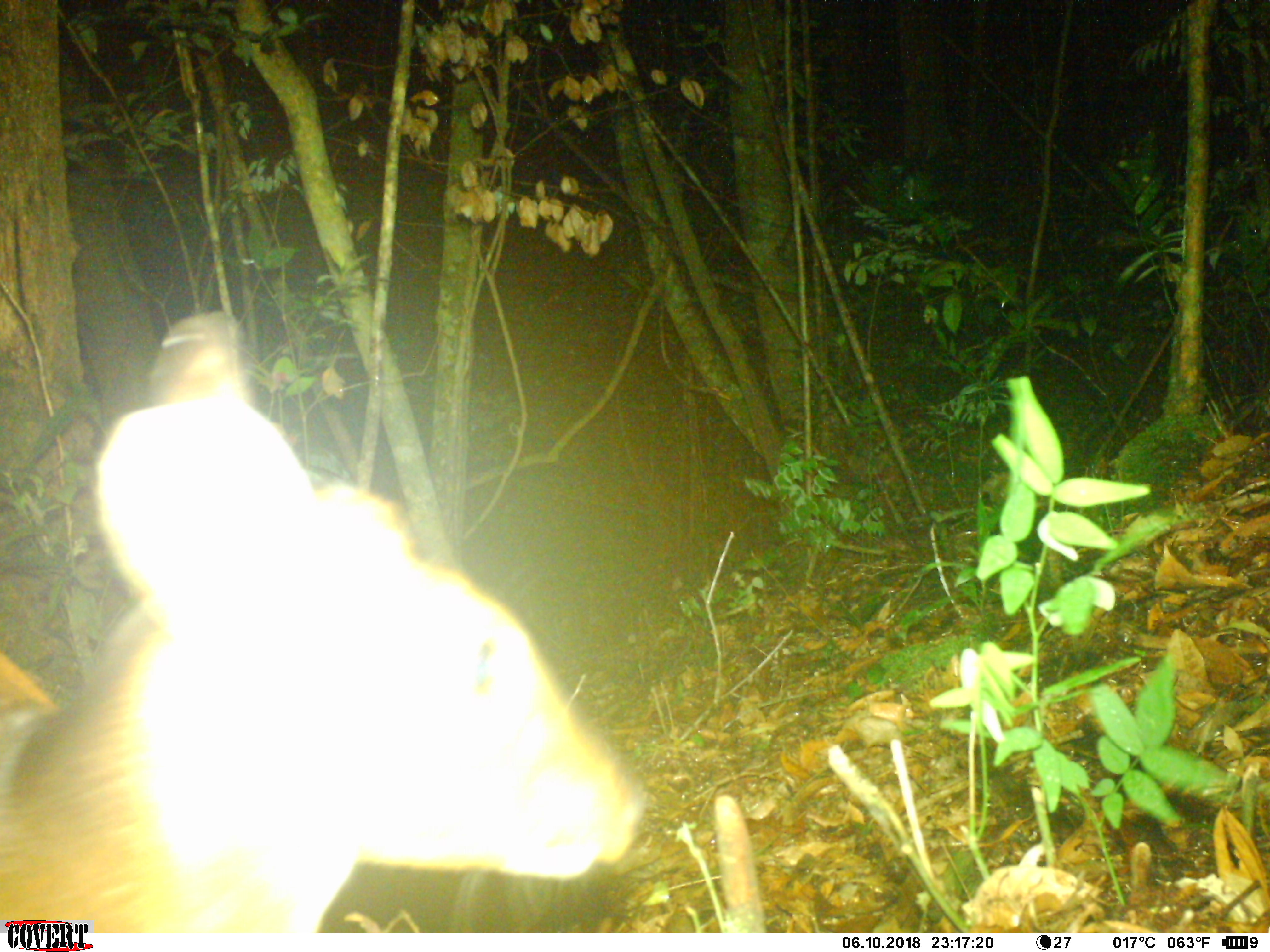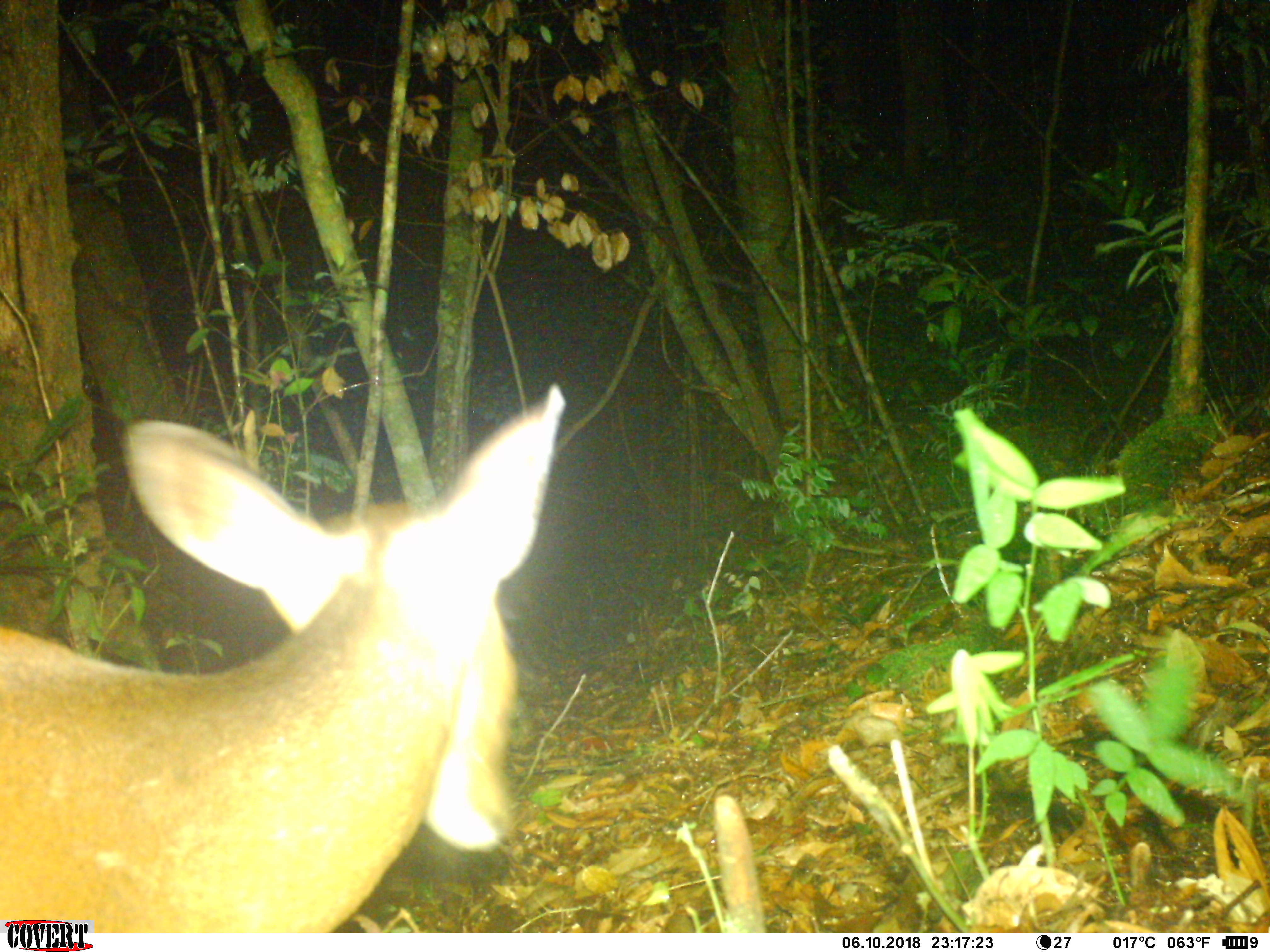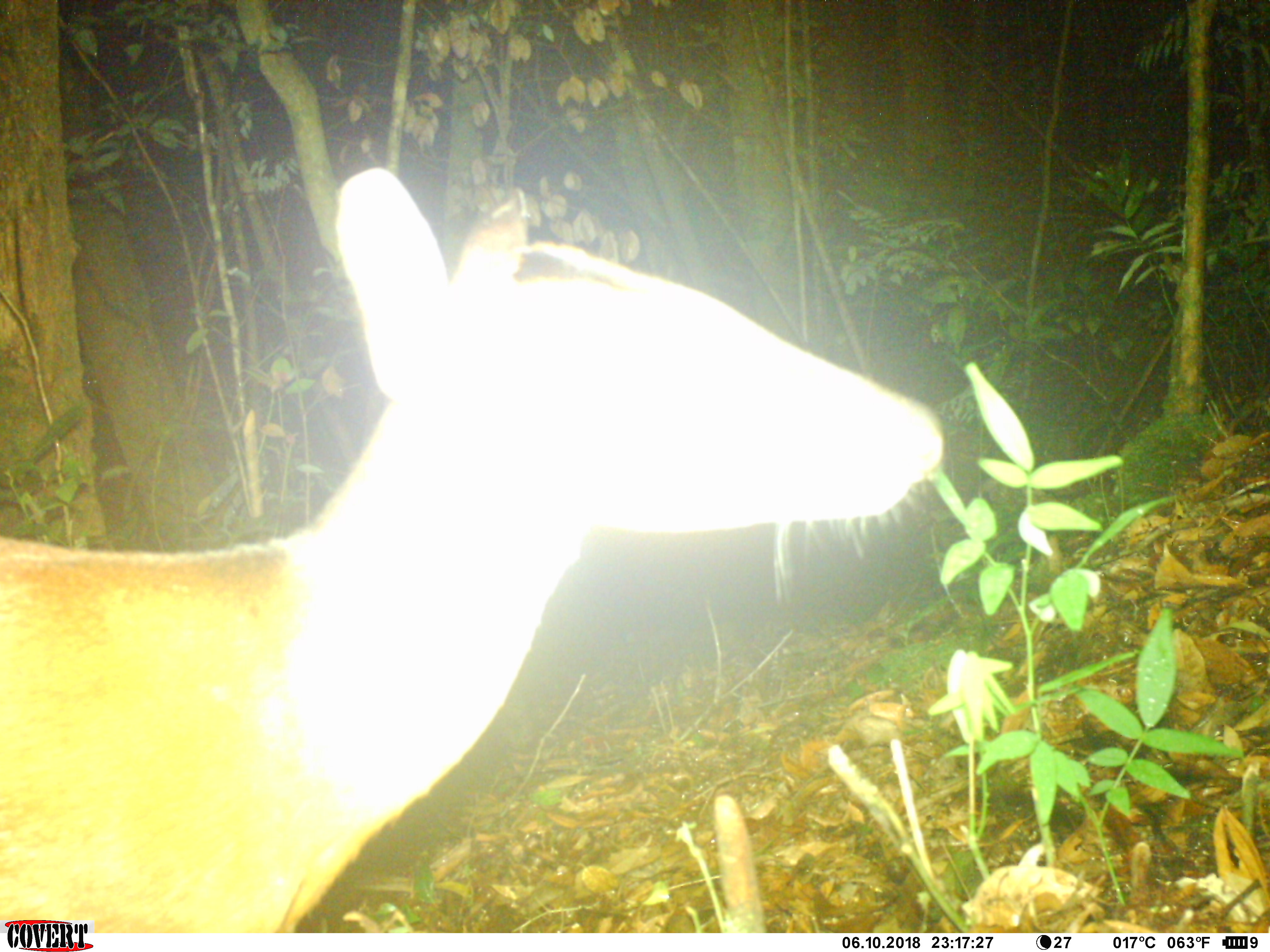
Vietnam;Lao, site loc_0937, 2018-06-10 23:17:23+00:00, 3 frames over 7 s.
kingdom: Animalia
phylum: Chordata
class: Mammalia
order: Artiodactyla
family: Cervidae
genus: Muntiacus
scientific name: Muntiacus muntjak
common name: red muntjac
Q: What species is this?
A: Red muntjac (Muntiacus muntjak).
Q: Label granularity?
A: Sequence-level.